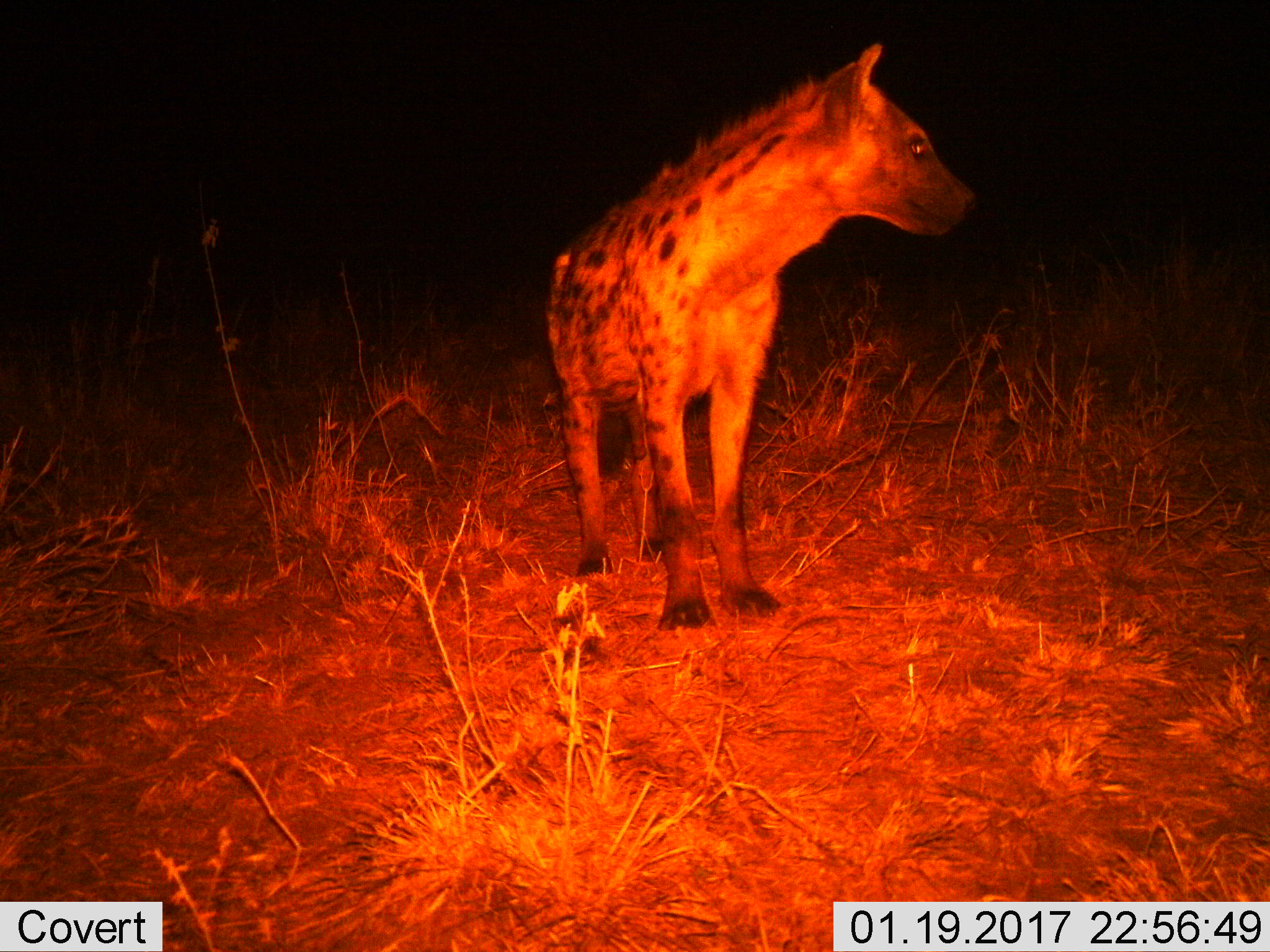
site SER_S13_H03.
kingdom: Animalia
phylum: Chordata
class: Mammalia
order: Carnivora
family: Hyaenidae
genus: Crocuta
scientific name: Crocuta crocuta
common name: spotted hyena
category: hyenaspotted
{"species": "hyenaspotted (spotted hyena) (Crocuta crocuta)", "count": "1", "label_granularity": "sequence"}